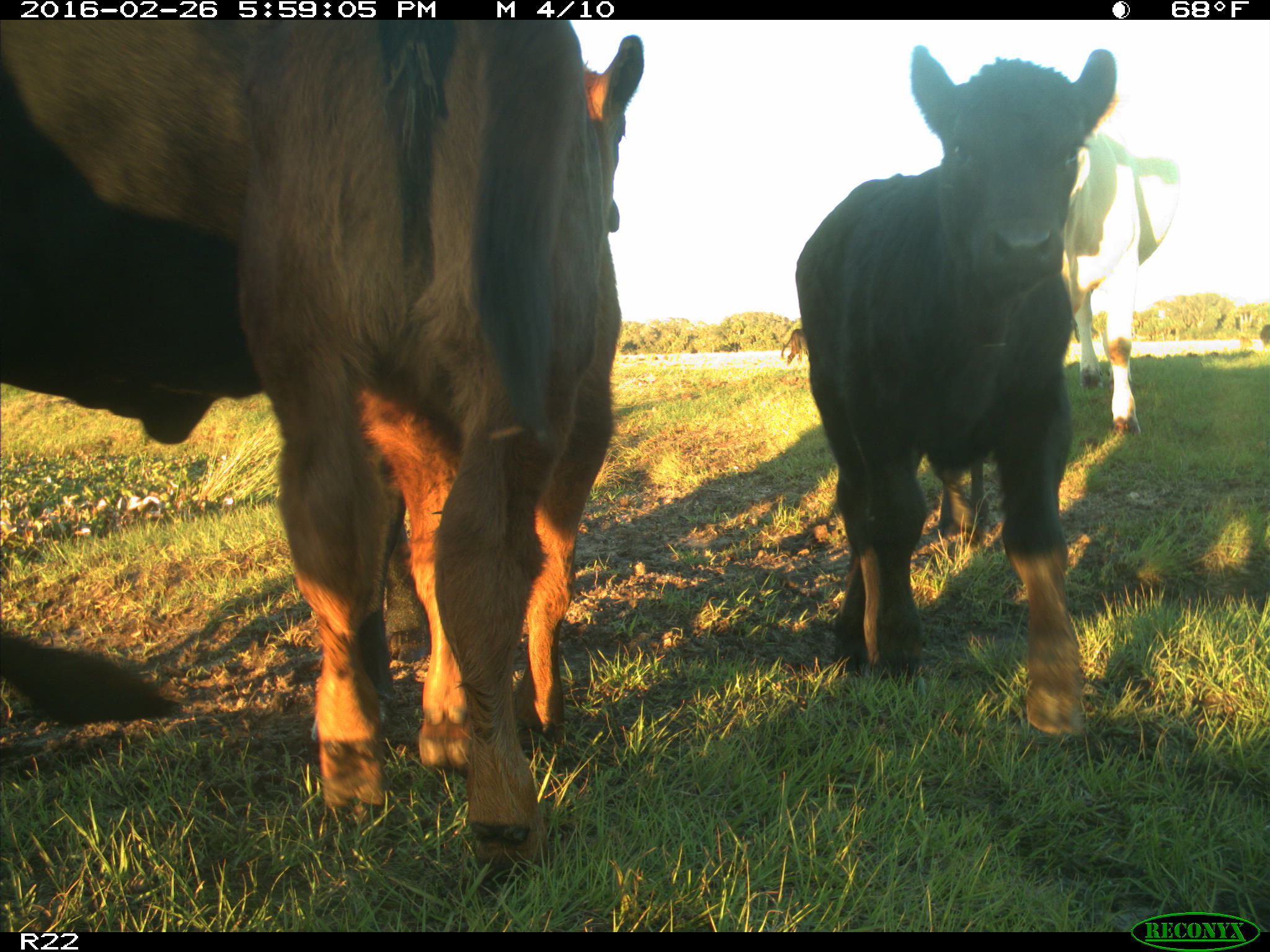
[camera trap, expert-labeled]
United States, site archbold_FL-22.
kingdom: Animalia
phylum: Chordata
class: Mammalia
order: Artiodactyla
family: Bovidae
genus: Bos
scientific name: Bos taurus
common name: domestic cow